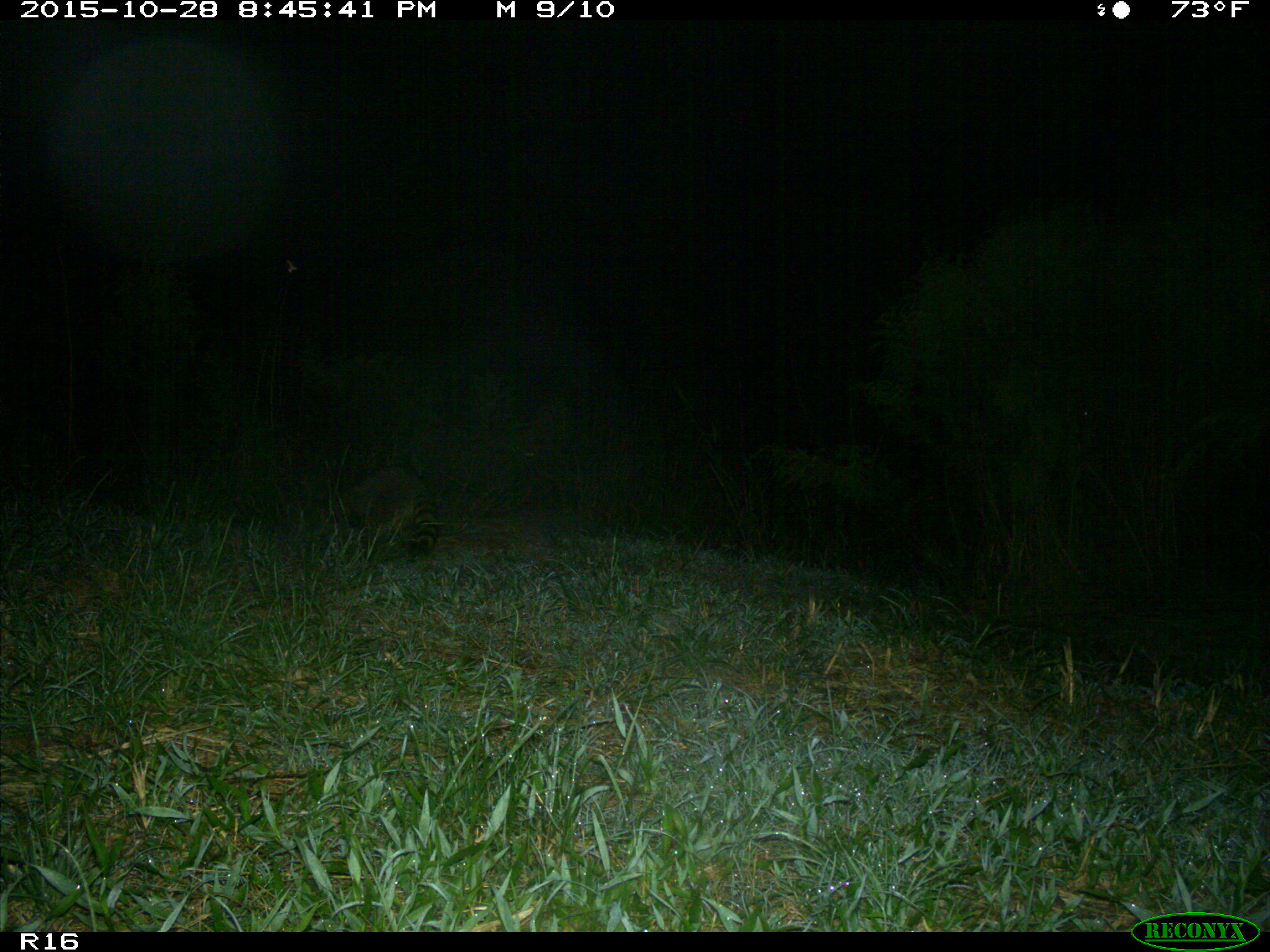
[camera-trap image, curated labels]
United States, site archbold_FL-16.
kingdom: Animalia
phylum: Chordata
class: Mammalia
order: Carnivora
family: Procyonidae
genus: Procyon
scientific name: Procyon lotor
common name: common raccoon